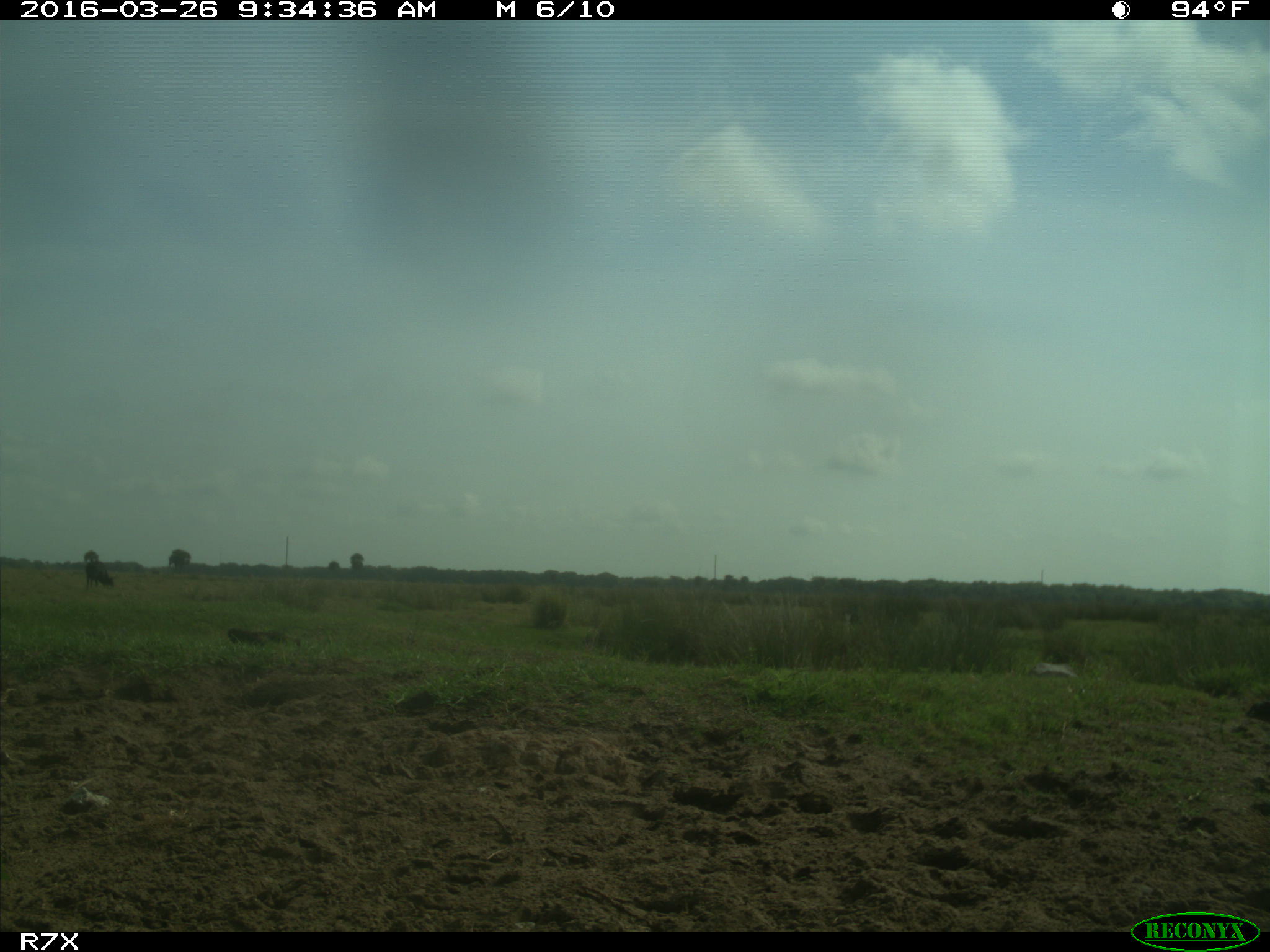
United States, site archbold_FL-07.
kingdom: Animalia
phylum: Chordata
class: Mammalia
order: Artiodactyla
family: Bovidae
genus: Bos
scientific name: Bos taurus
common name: domestic cow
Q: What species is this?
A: Bos taurus (domestic cow).